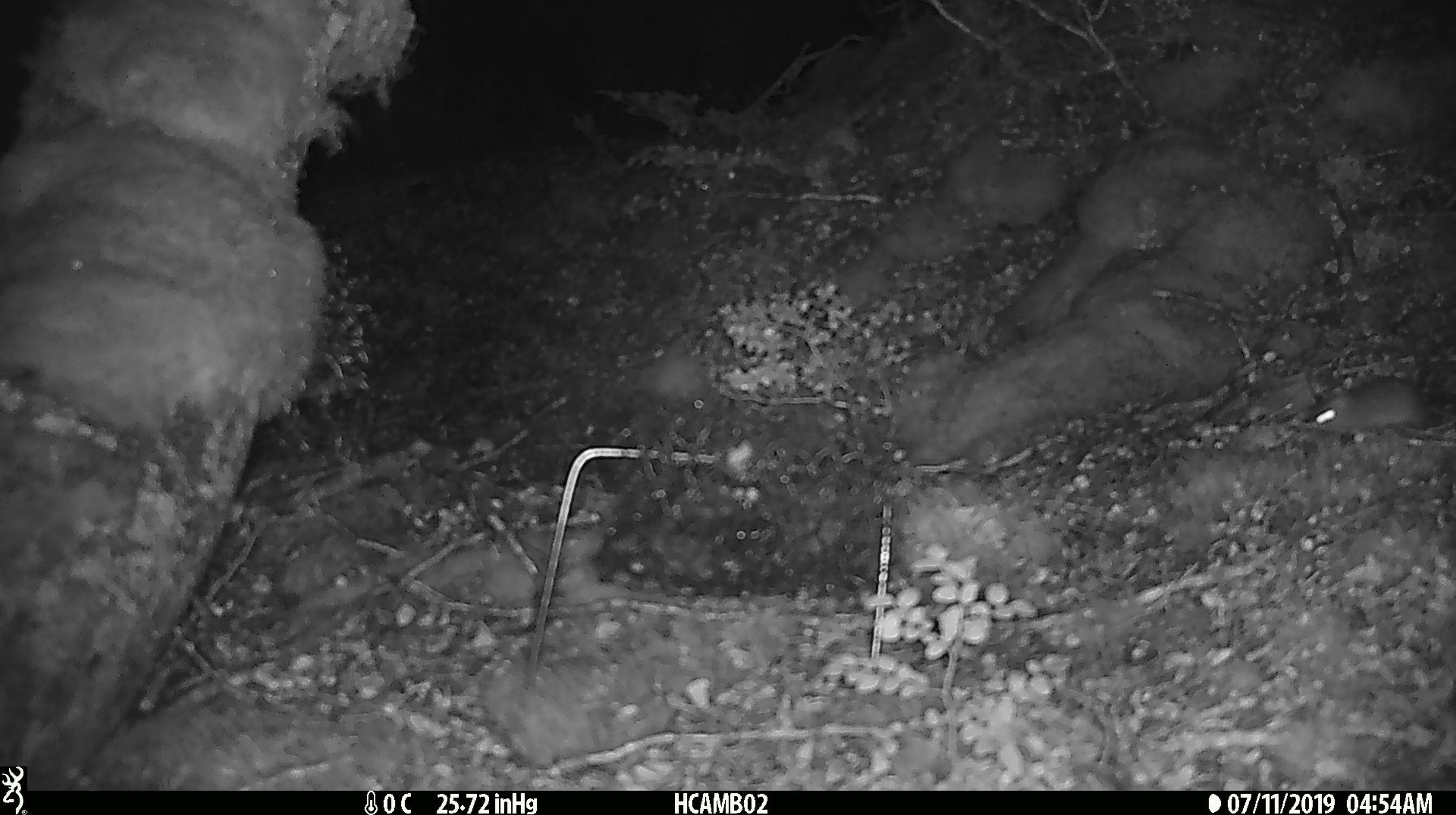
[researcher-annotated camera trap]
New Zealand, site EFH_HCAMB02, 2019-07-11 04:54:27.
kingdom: Animalia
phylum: Chordata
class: Mammalia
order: Rodentia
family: Muridae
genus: Mus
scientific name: Mus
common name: mouse